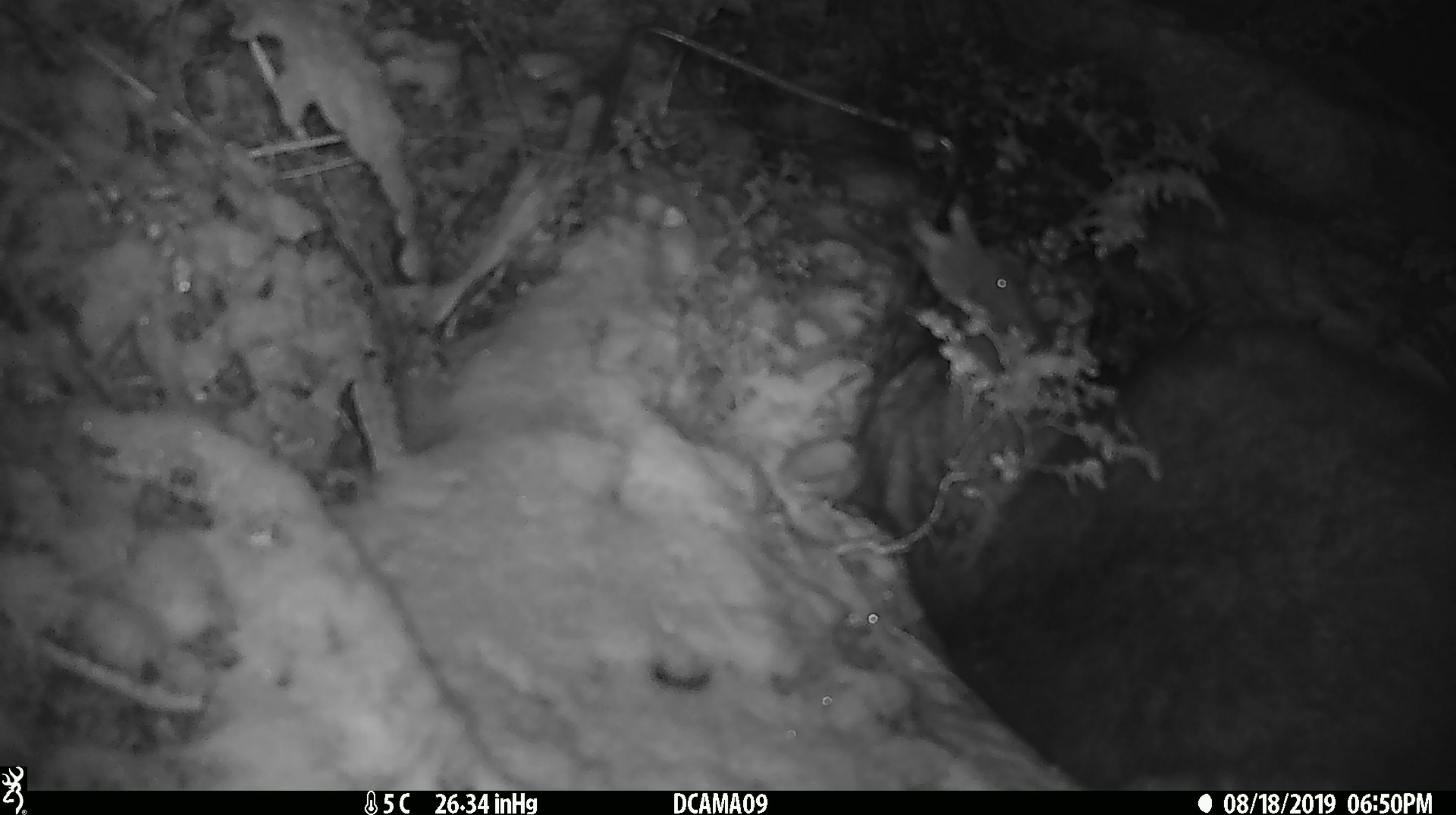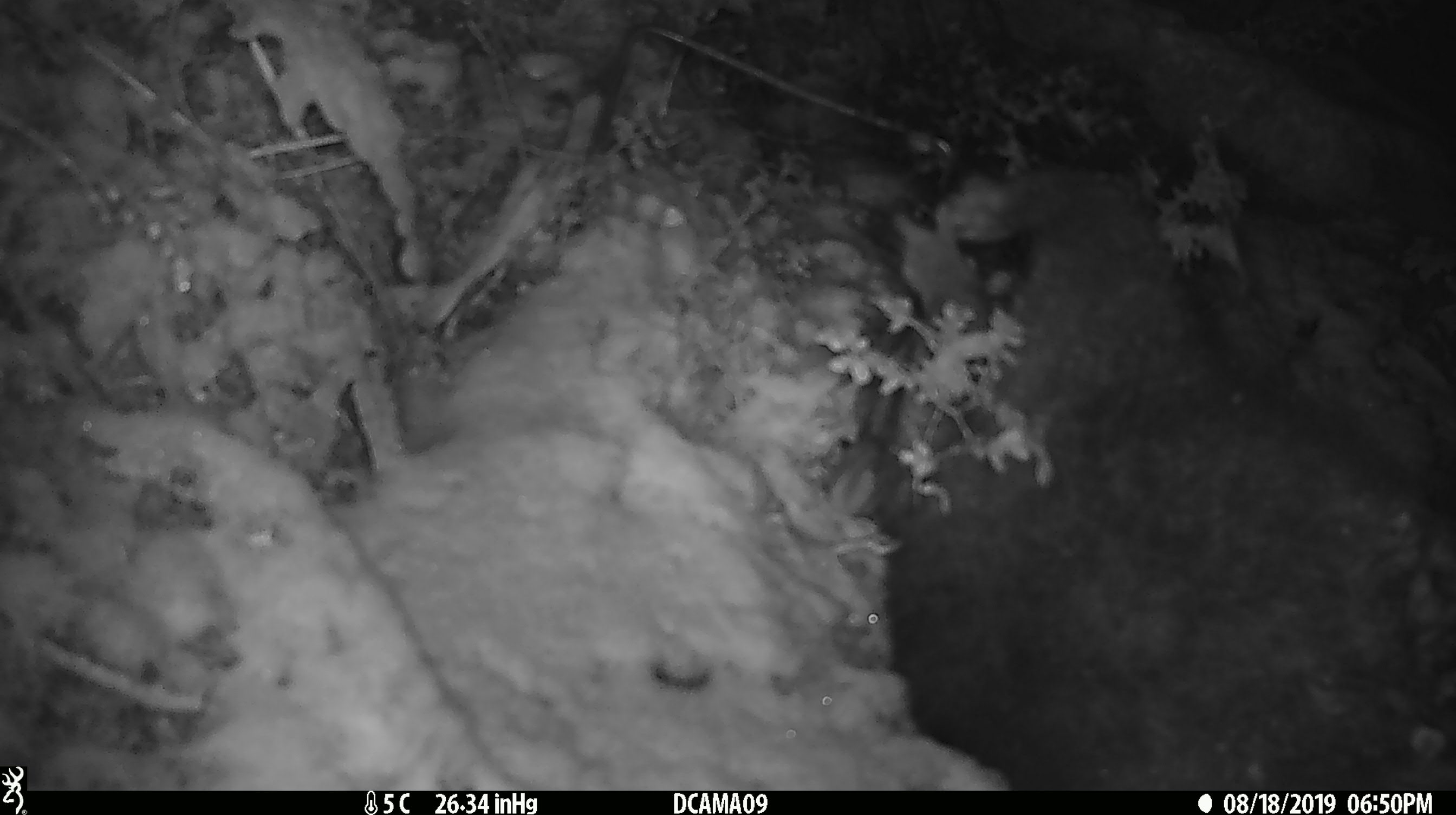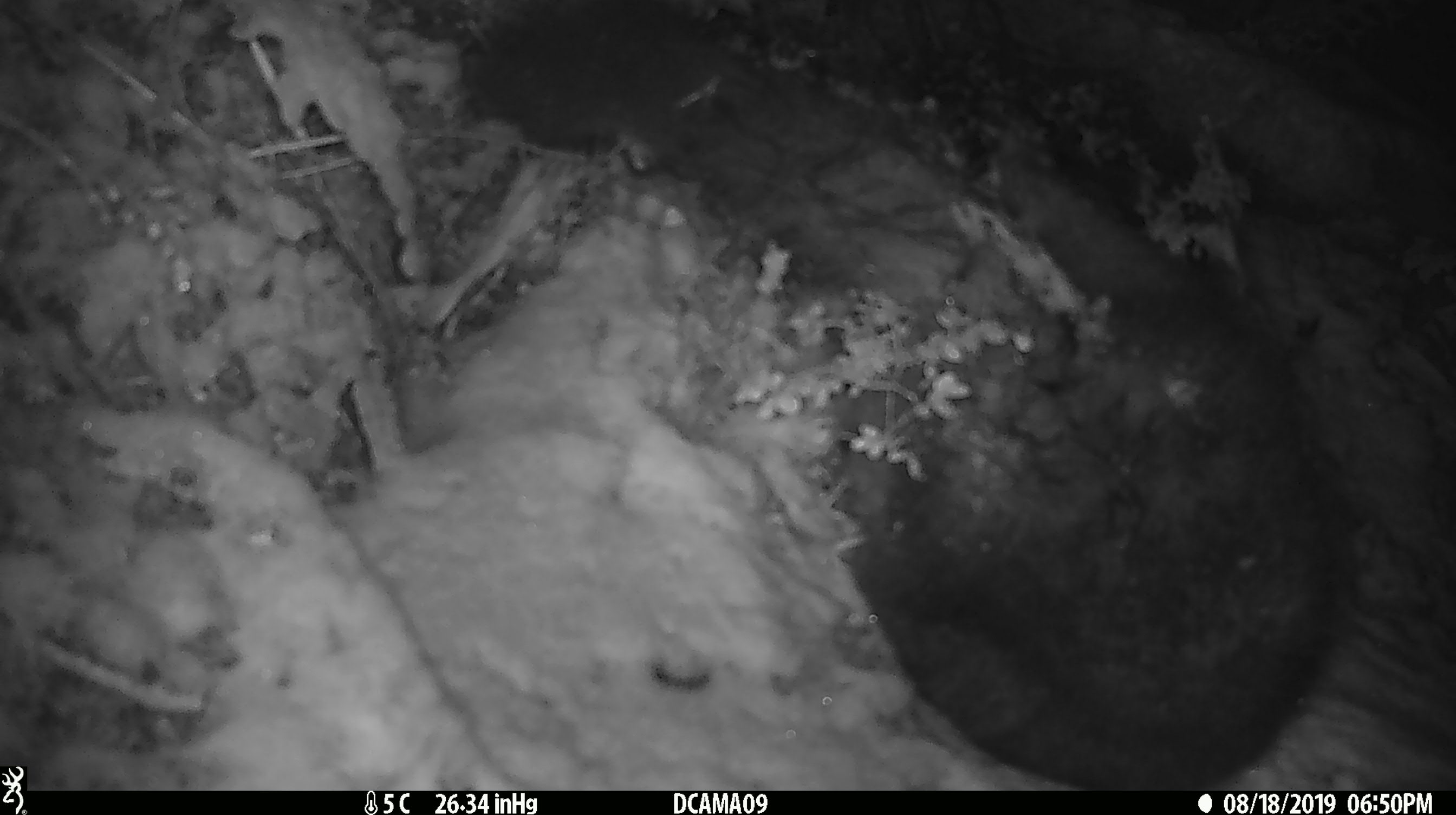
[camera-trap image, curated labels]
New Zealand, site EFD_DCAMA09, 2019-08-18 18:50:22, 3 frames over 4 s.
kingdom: Animalia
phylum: Chordata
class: Mammalia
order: Diprotodontia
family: Phalangeridae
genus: Trichosurus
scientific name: Trichosurus vulpecula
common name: common brushtail possum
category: possum